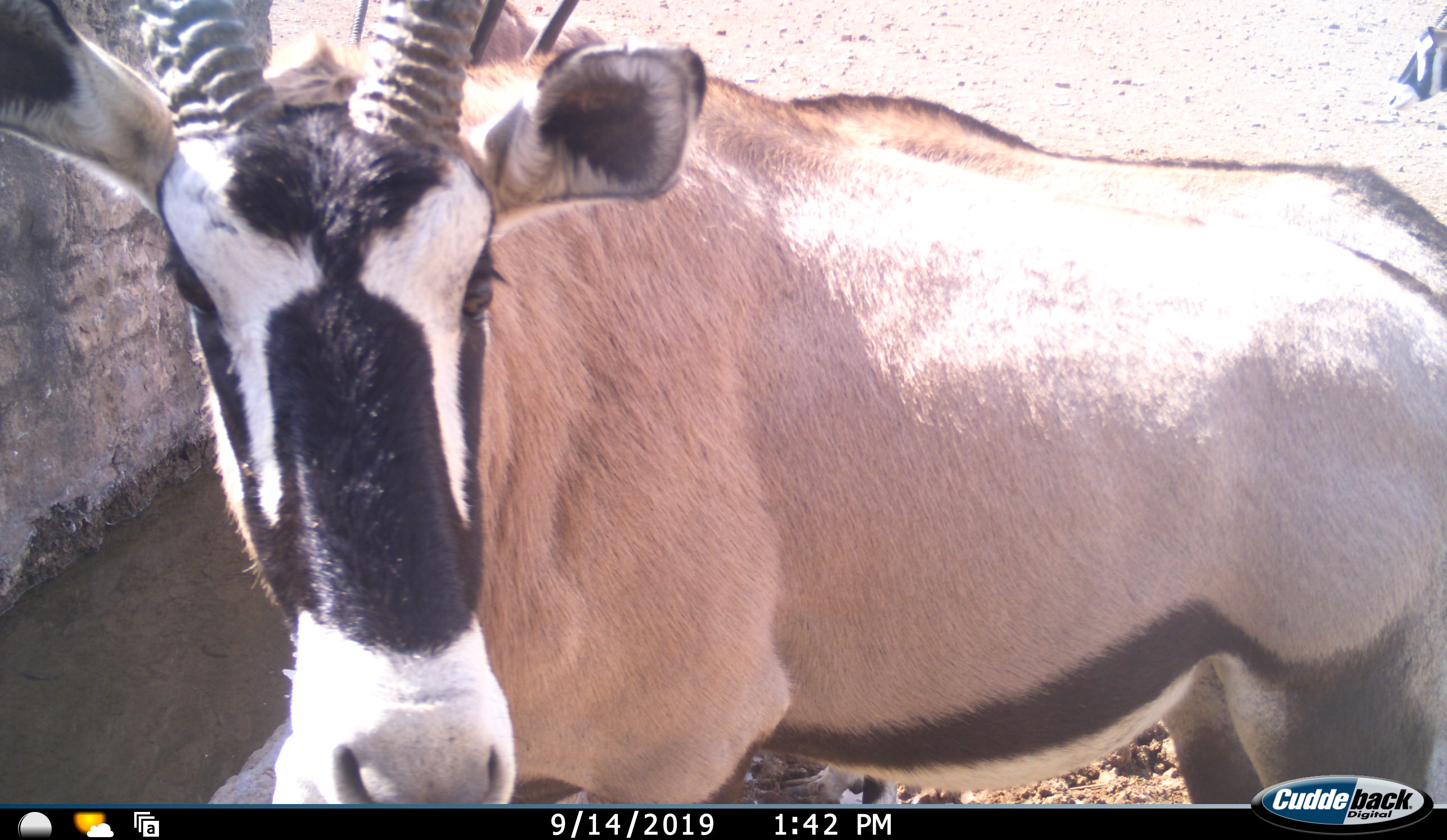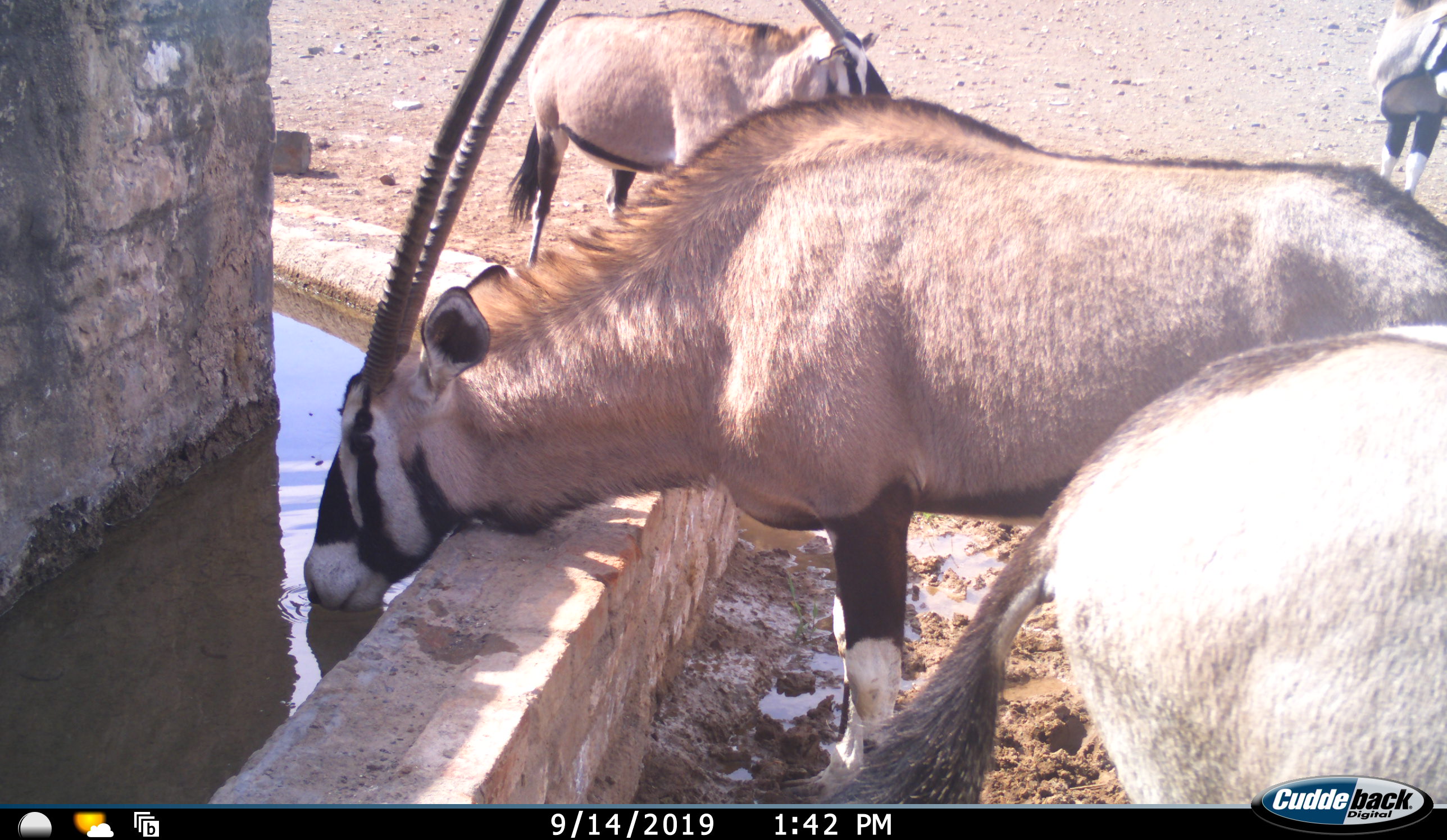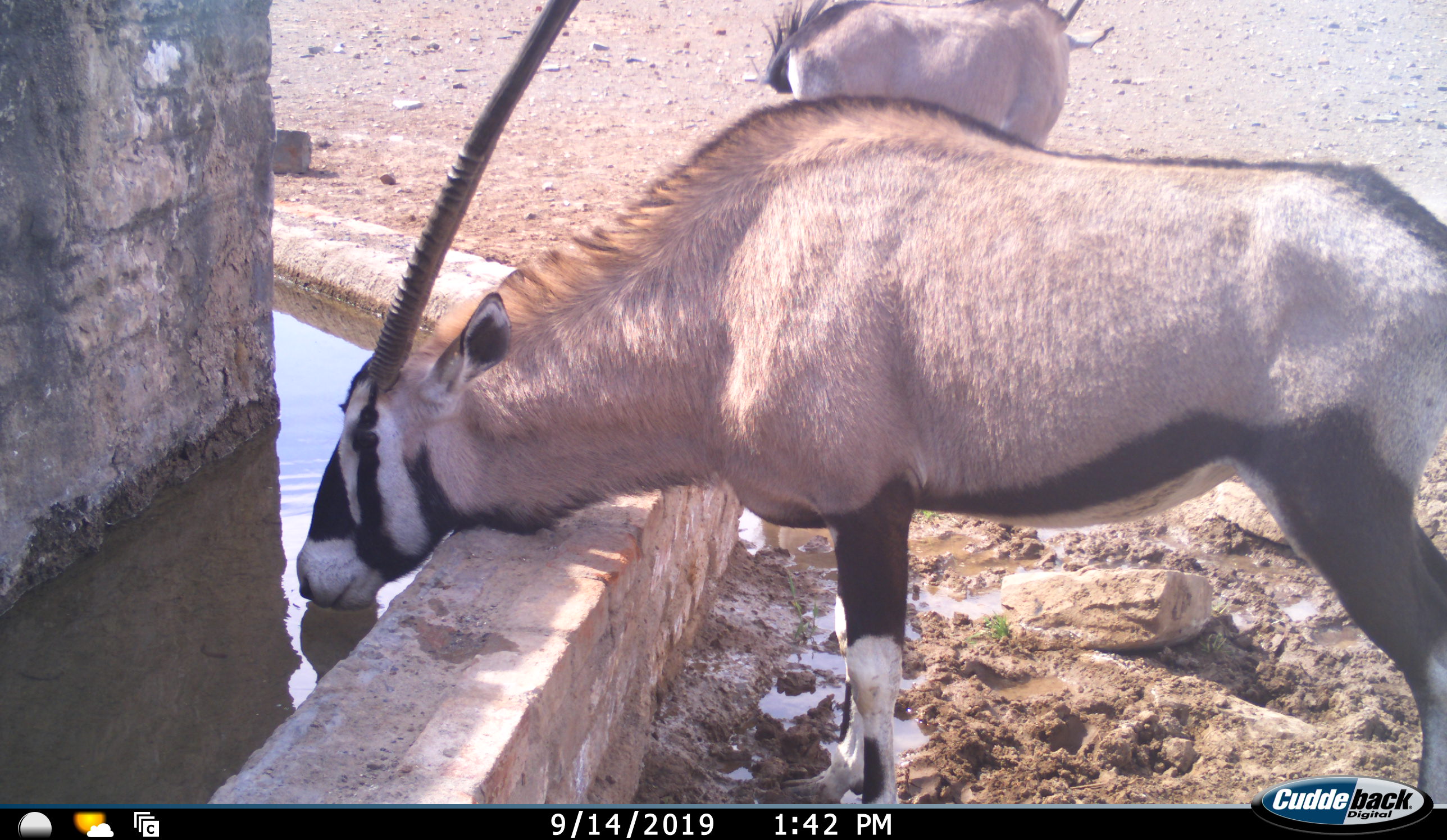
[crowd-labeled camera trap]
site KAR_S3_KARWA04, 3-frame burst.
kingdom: Animalia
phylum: Chordata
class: Mammalia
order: Artiodactyla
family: Bovidae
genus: Oryx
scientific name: Oryx gazella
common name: gemsbok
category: oryx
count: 4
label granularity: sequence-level